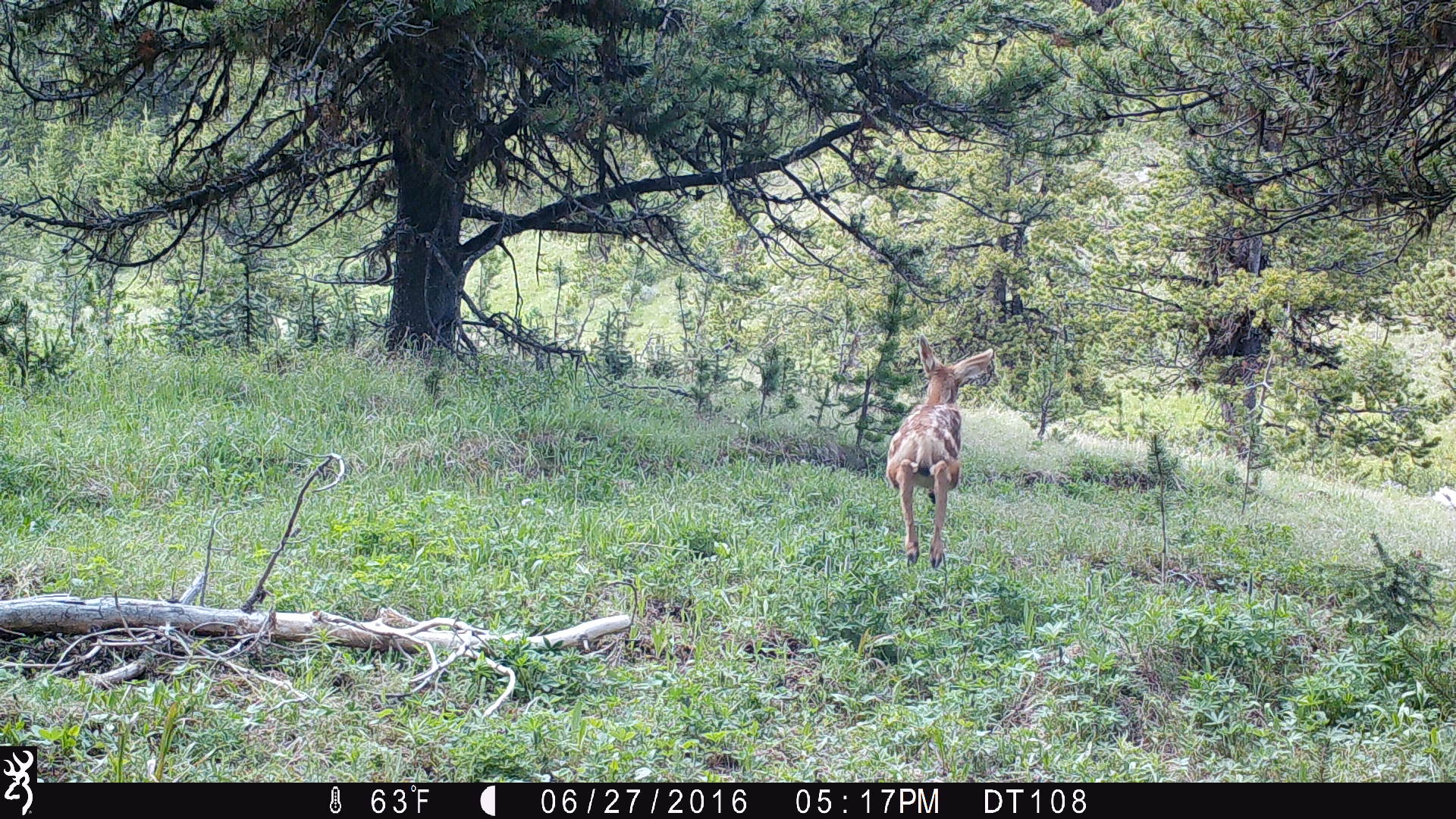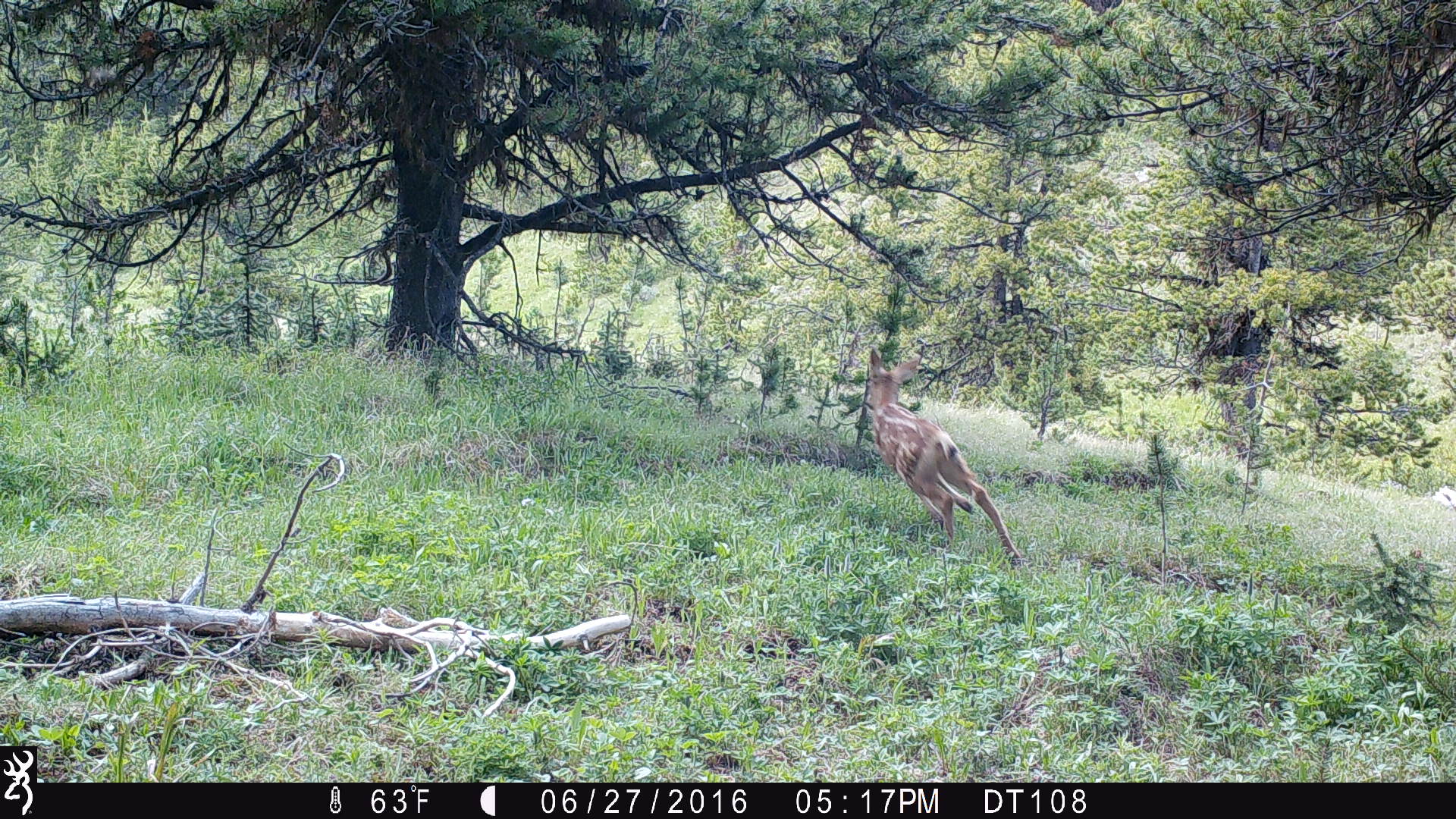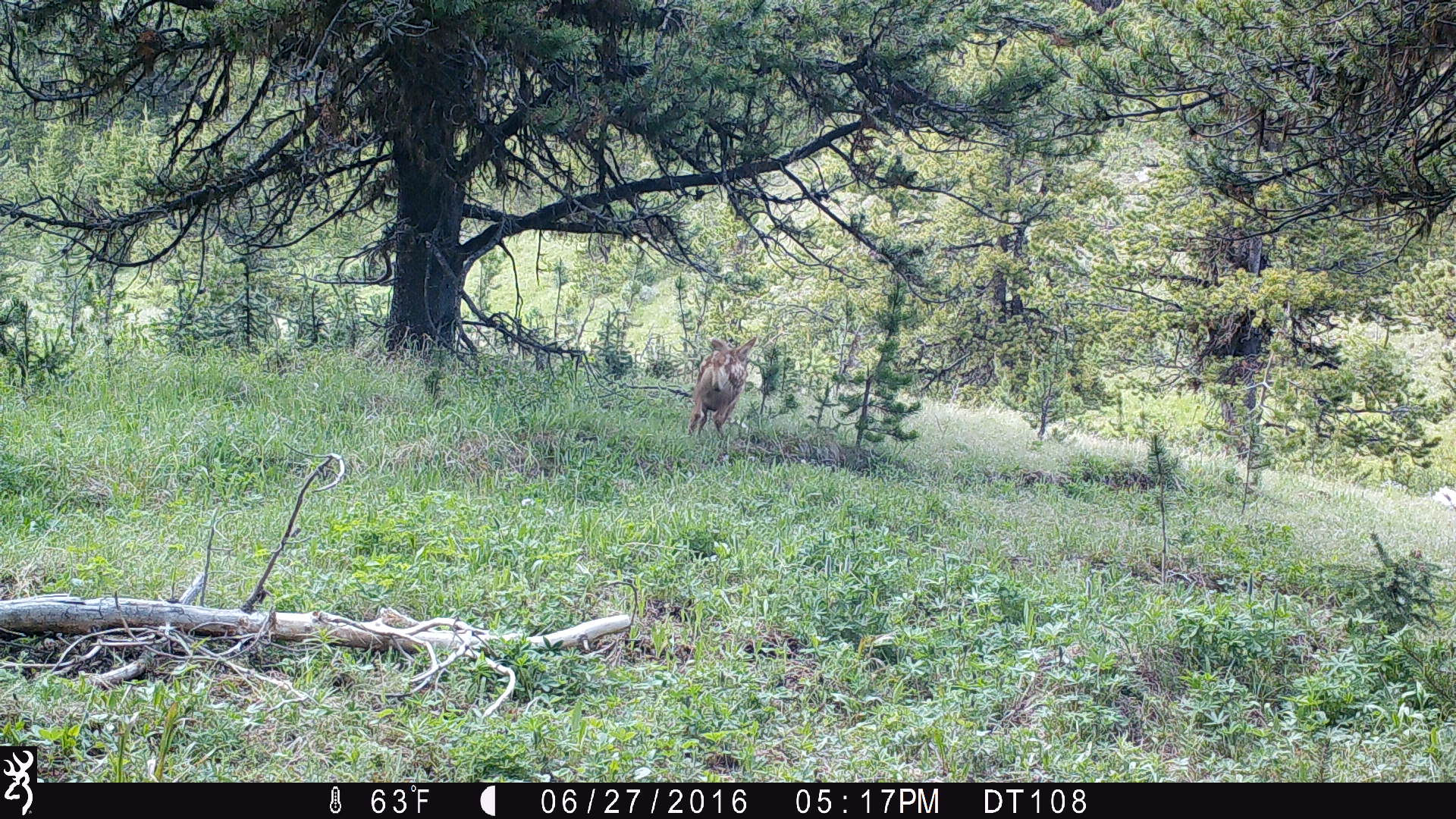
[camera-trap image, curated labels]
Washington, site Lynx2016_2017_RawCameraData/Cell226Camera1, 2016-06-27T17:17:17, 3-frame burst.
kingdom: Animalia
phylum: Chordata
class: Mammalia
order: Artiodactyla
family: Cervidae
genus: Odocoileus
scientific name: Odocoileus hemionus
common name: mule deer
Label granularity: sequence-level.